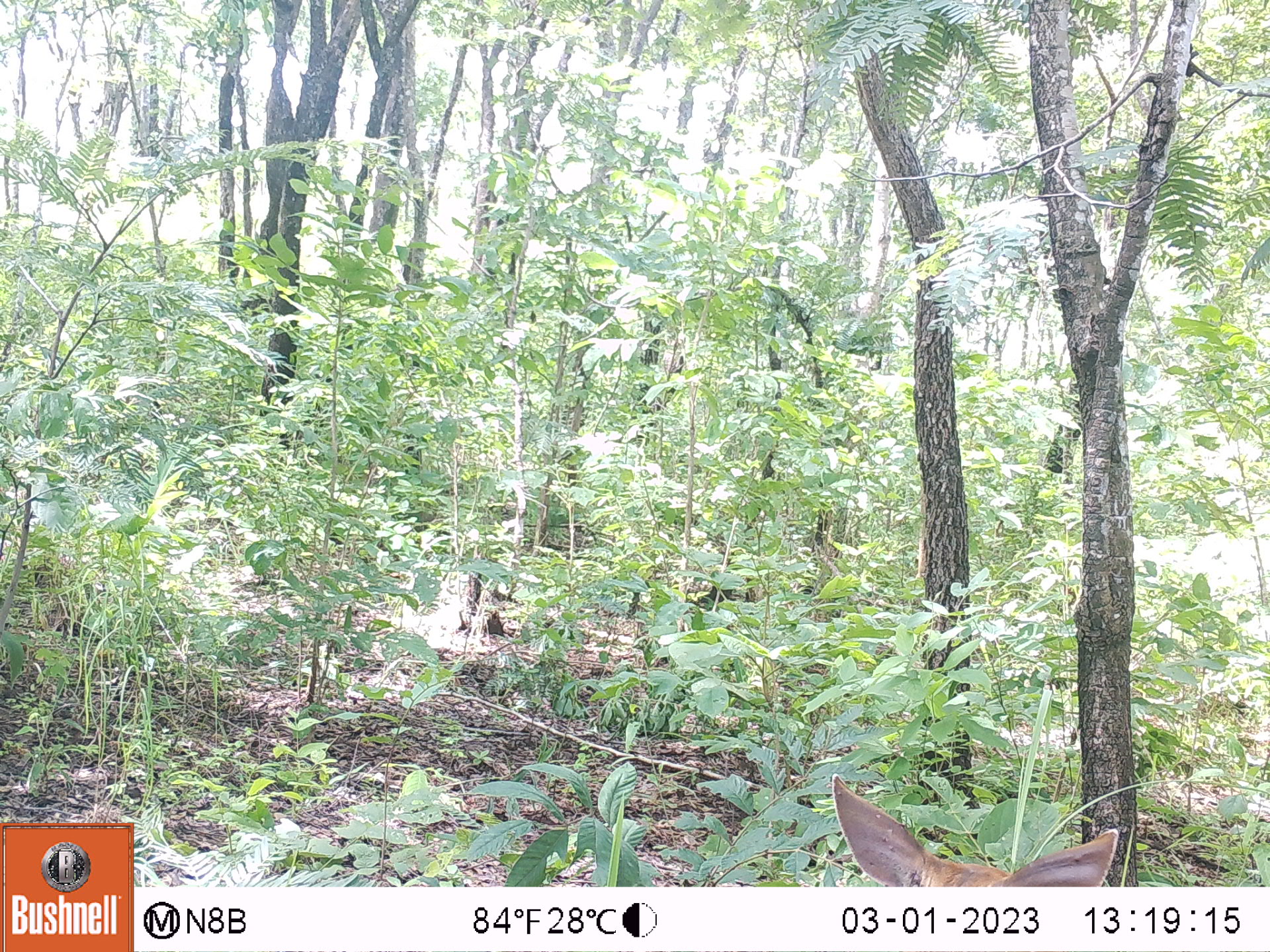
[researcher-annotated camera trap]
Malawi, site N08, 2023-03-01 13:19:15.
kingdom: Animalia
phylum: Chordata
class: Mammalia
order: Artiodactyla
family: Bovidae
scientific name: Antilopinae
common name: small antelope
Small antelope (Antilopinae), count 1.